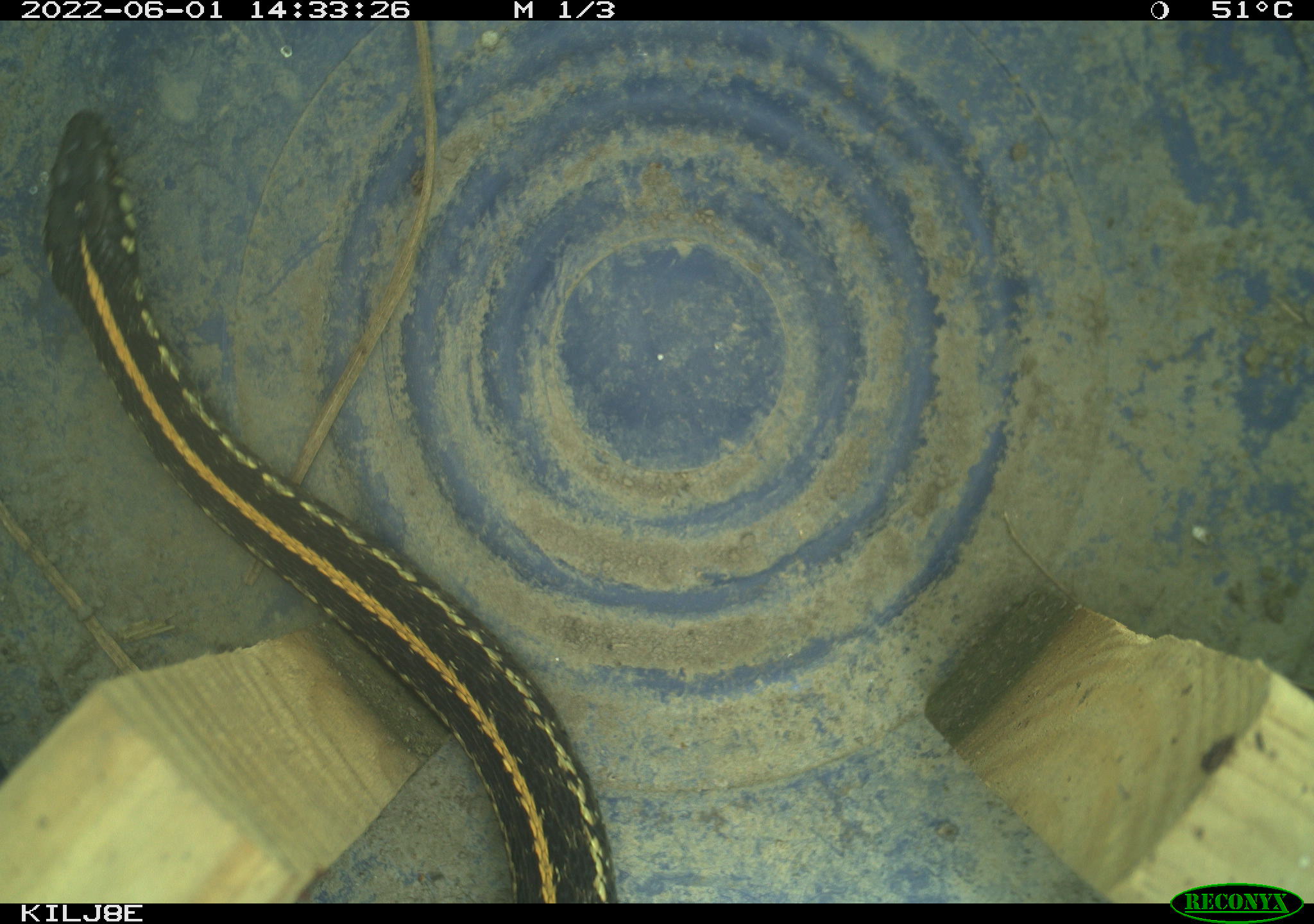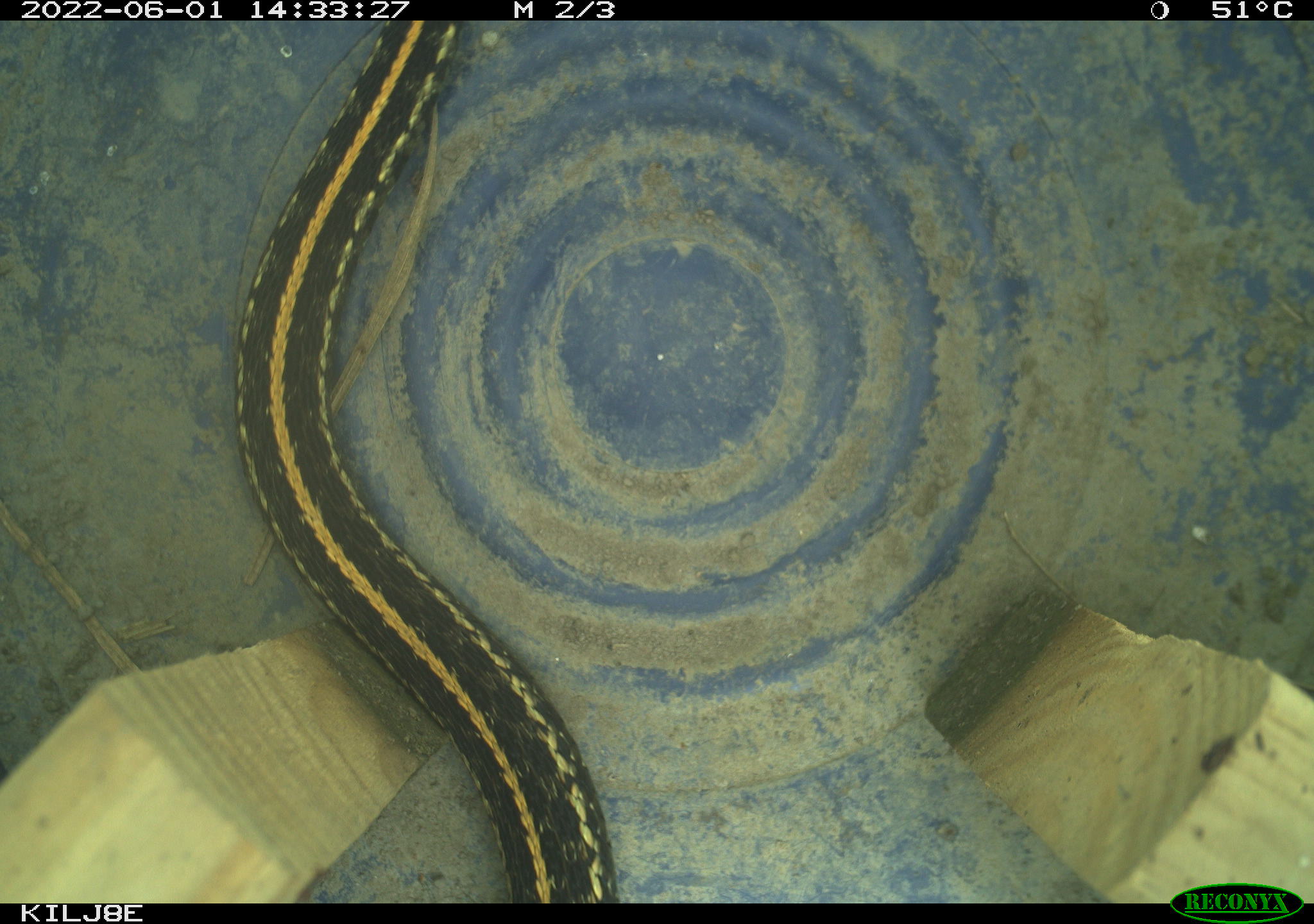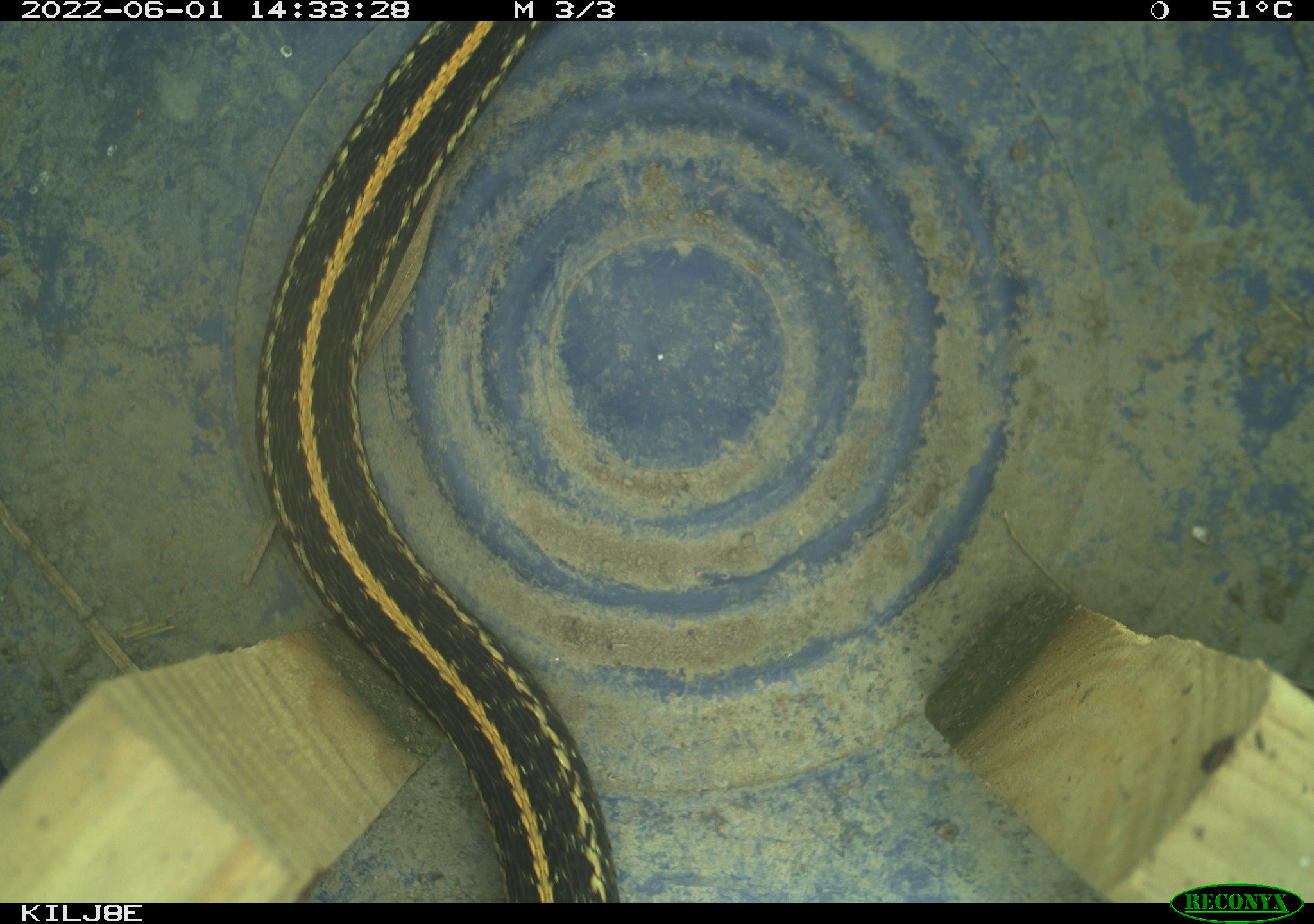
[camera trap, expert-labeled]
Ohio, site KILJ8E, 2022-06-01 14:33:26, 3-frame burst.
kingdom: Animalia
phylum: Chordata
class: Reptilia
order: Squamata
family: Colubridae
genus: Thamnophis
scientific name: Thamnophis radix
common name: plains gartersnake